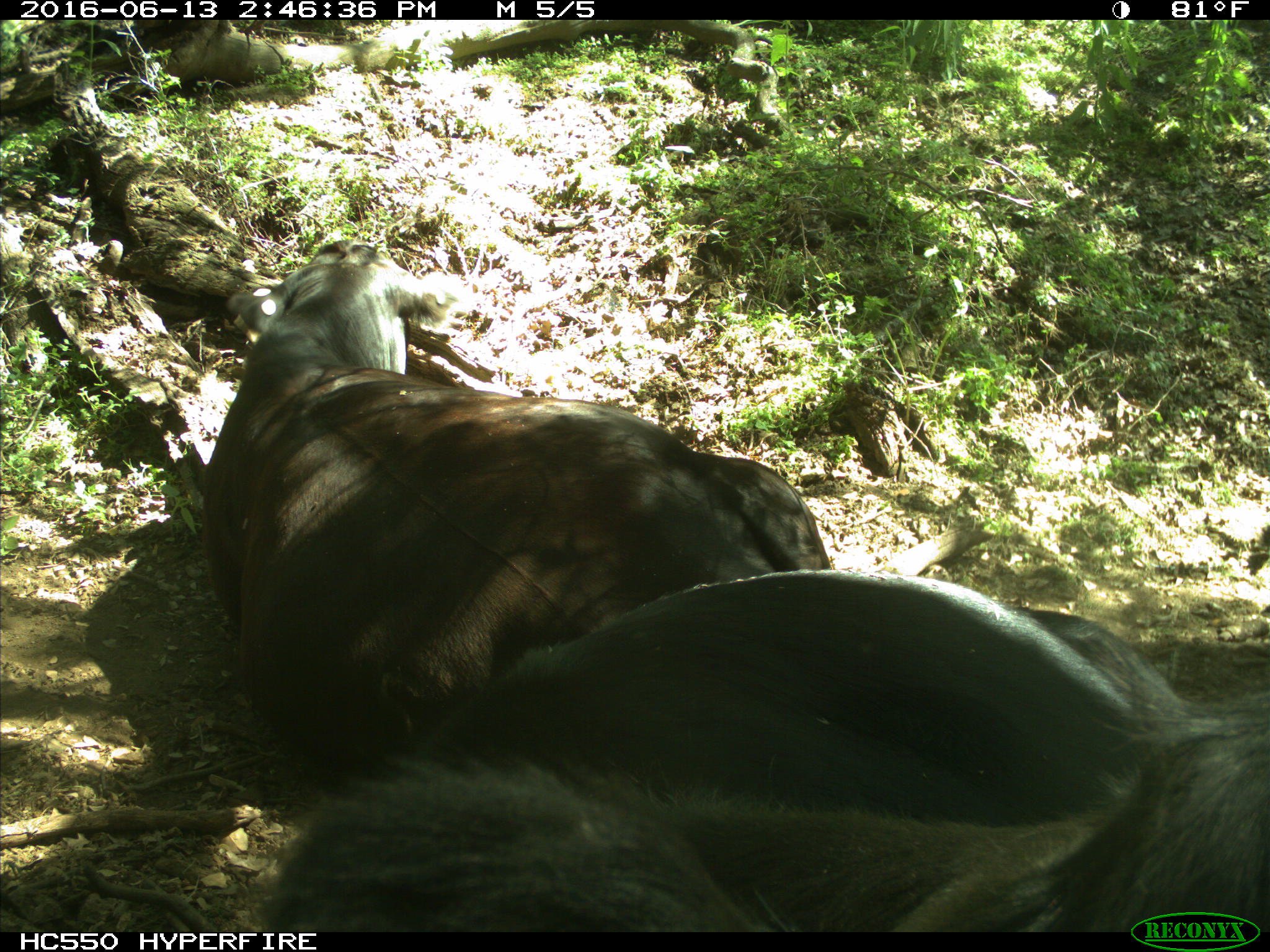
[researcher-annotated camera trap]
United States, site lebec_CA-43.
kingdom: Animalia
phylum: Chordata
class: Mammalia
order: Artiodactyla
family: Bovidae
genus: Bos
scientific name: Bos taurus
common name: domestic cow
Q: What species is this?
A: Bos taurus (domestic cow).